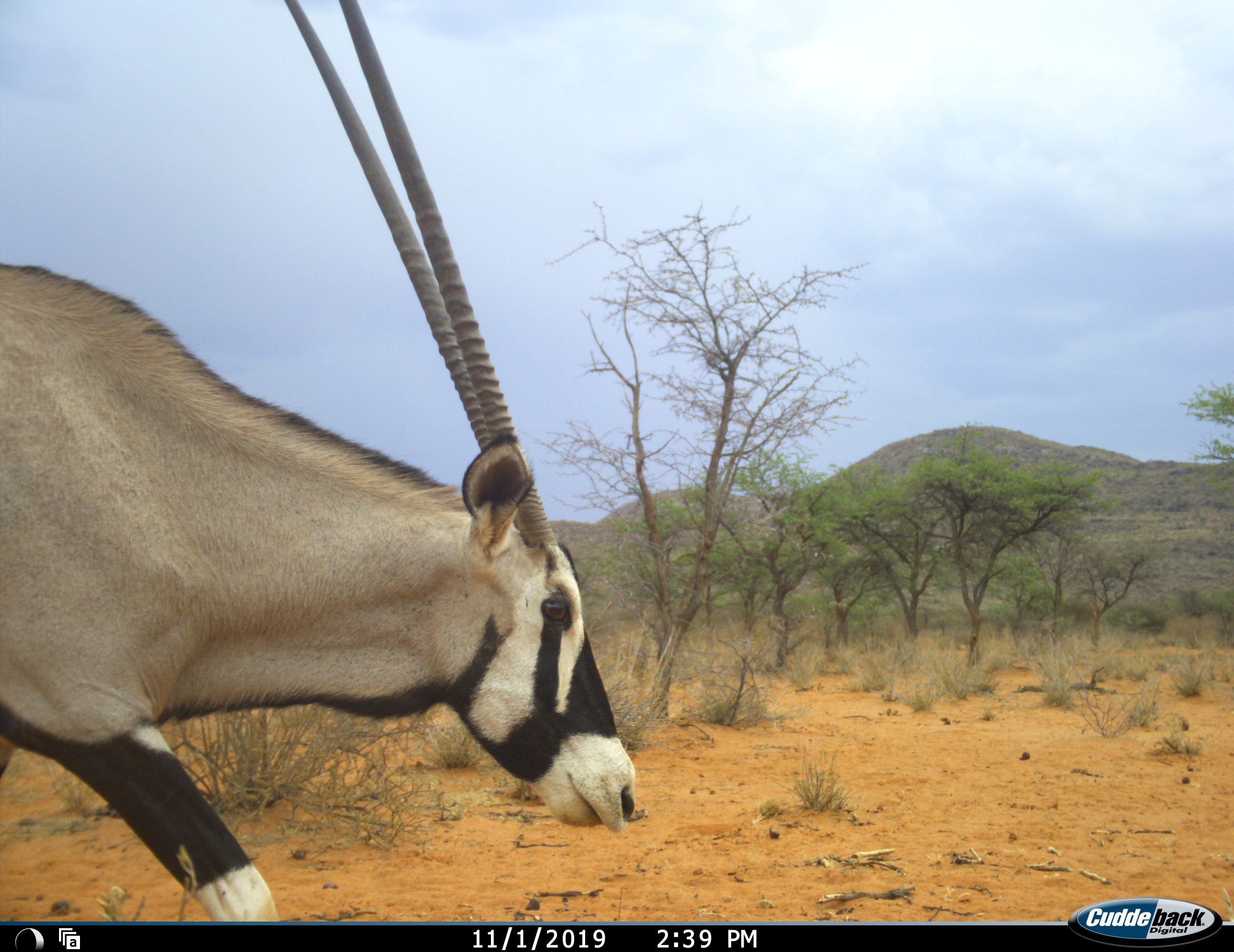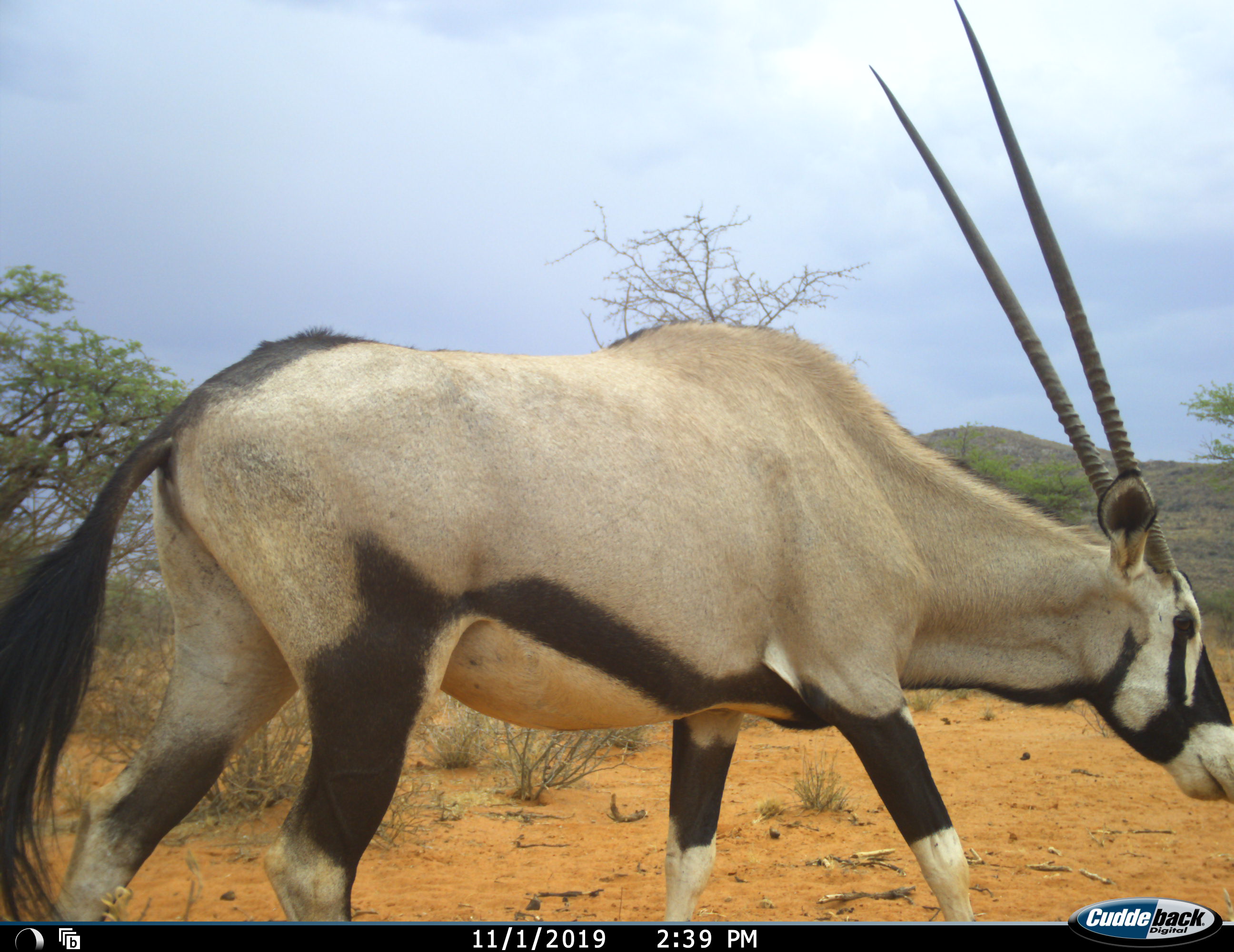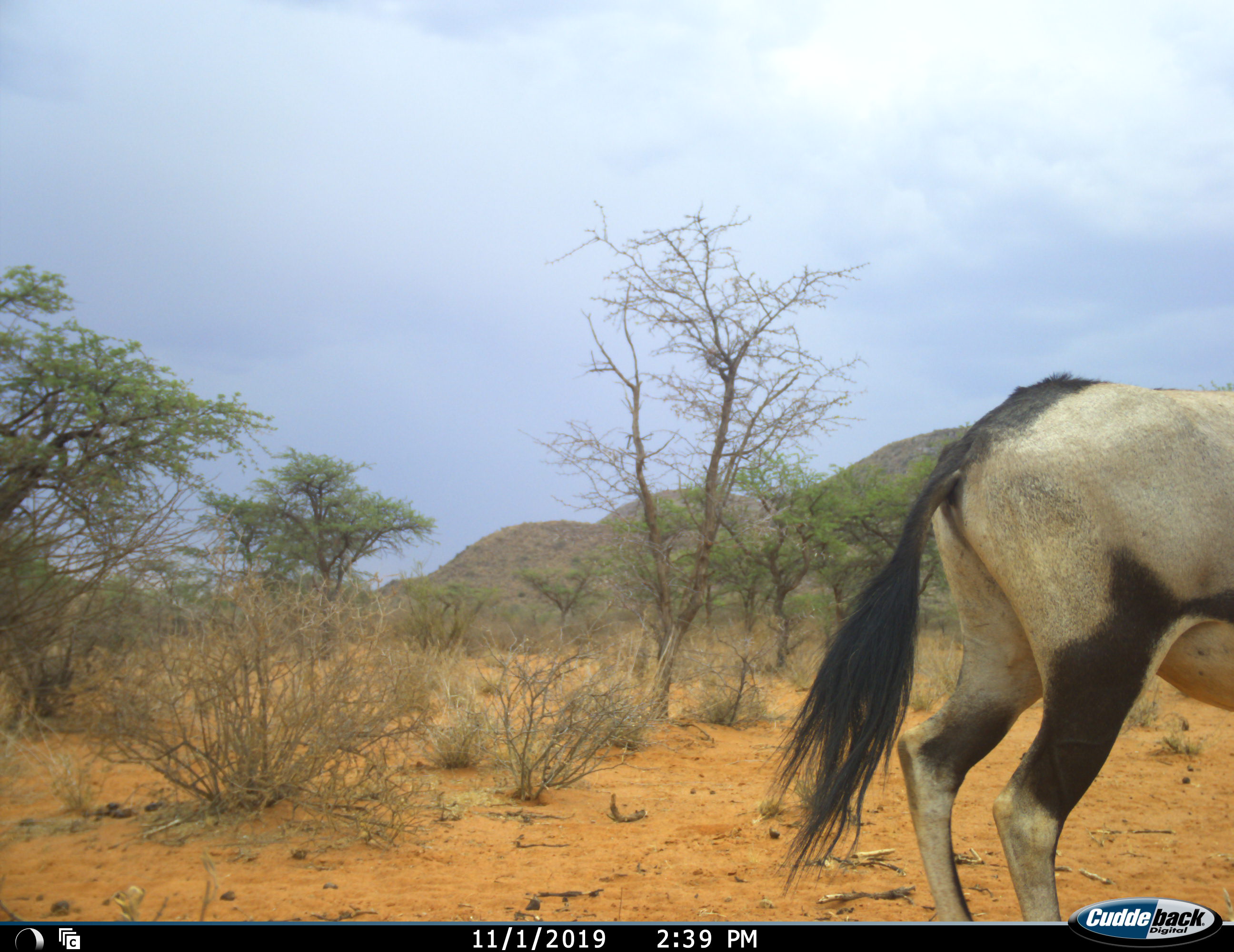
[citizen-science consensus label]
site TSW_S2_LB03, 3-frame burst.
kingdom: Animalia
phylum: Chordata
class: Mammalia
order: Artiodactyla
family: Bovidae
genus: Oryx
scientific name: Oryx gazella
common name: gemsbok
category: oryx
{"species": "oryx (gemsbok) (Oryx gazella)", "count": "1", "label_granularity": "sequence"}